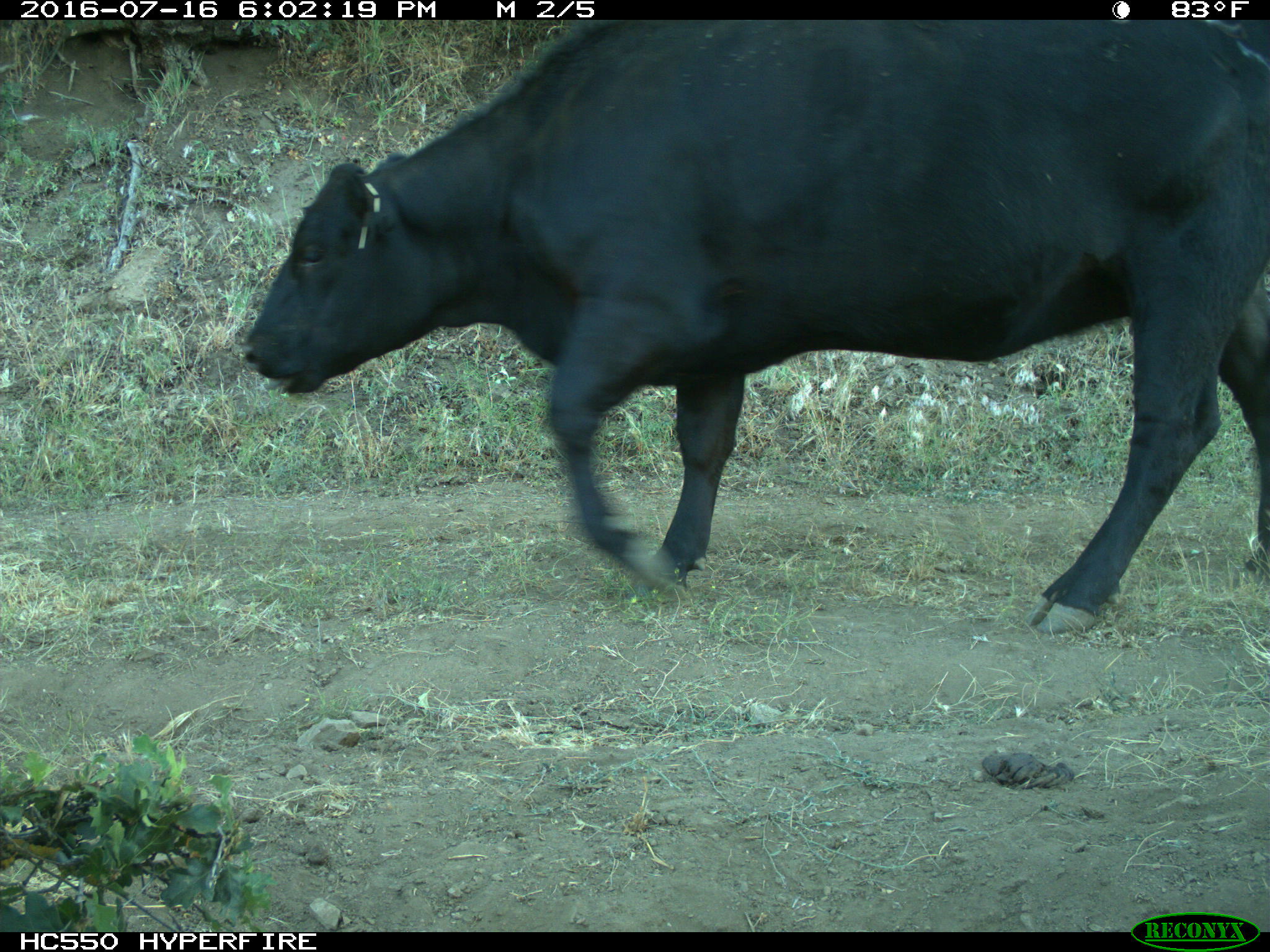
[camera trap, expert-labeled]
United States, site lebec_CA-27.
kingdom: Animalia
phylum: Chordata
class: Mammalia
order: Artiodactyla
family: Bovidae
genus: Bos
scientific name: Bos taurus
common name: domestic cow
Bos taurus (domestic cow).